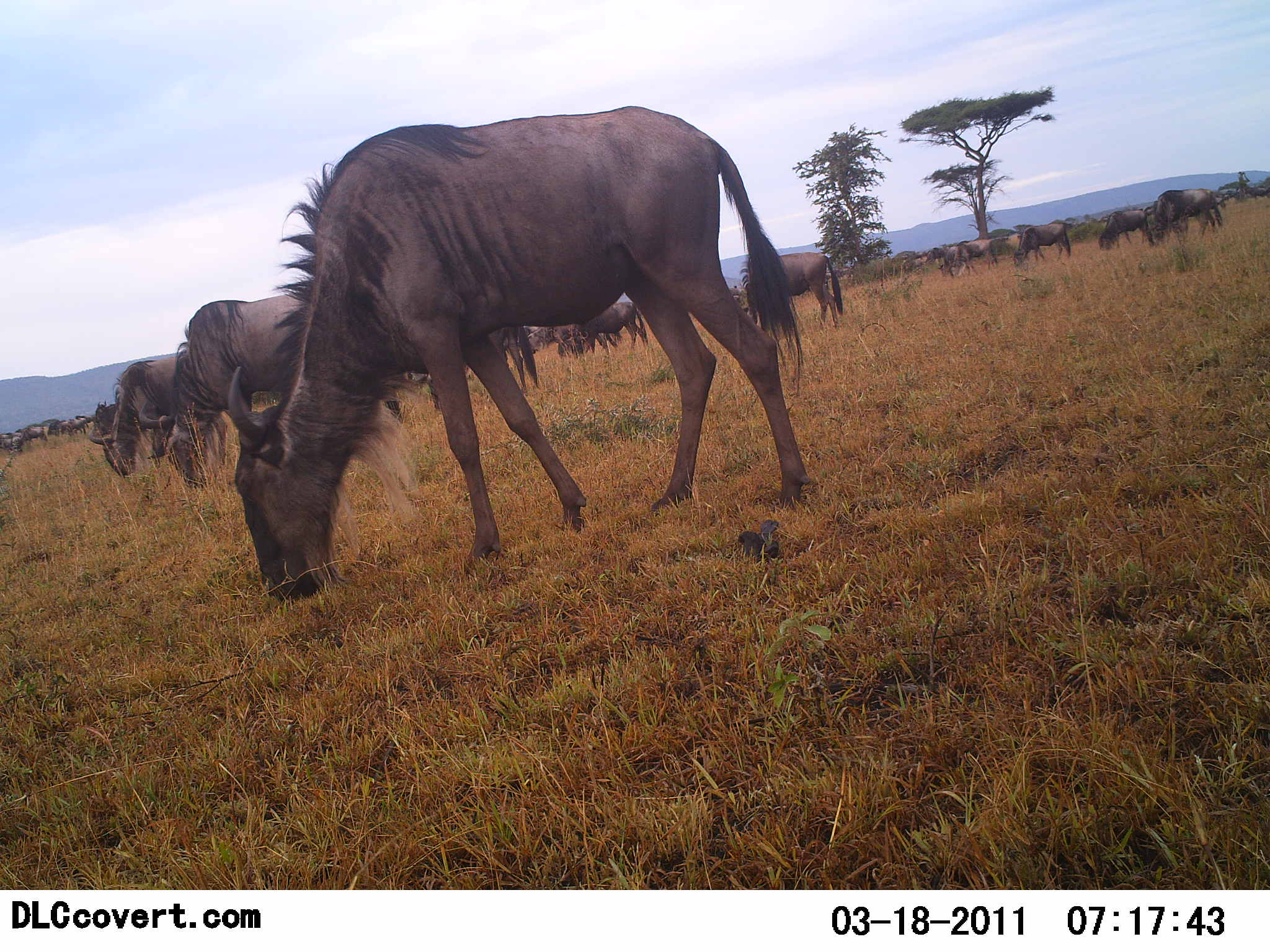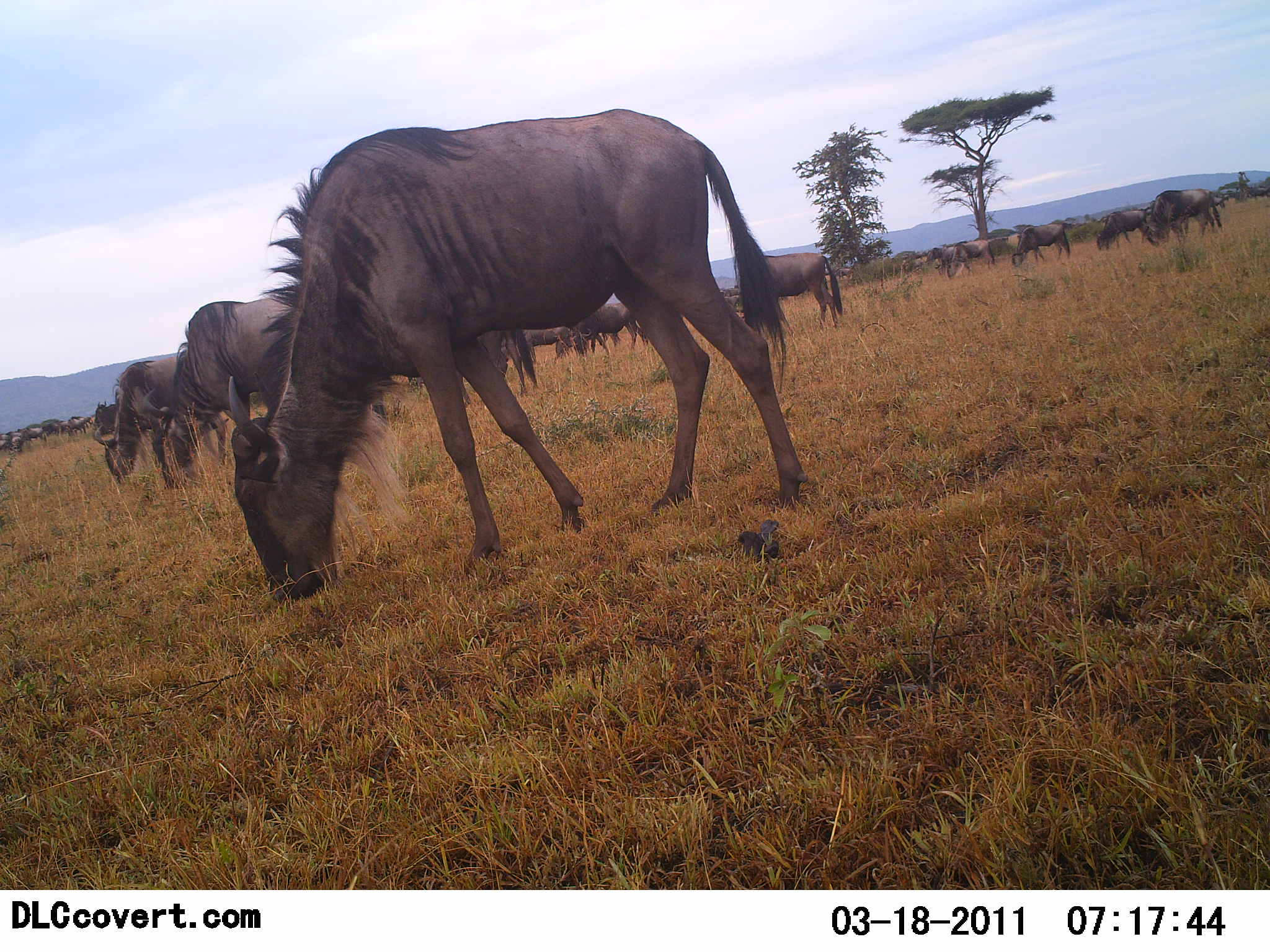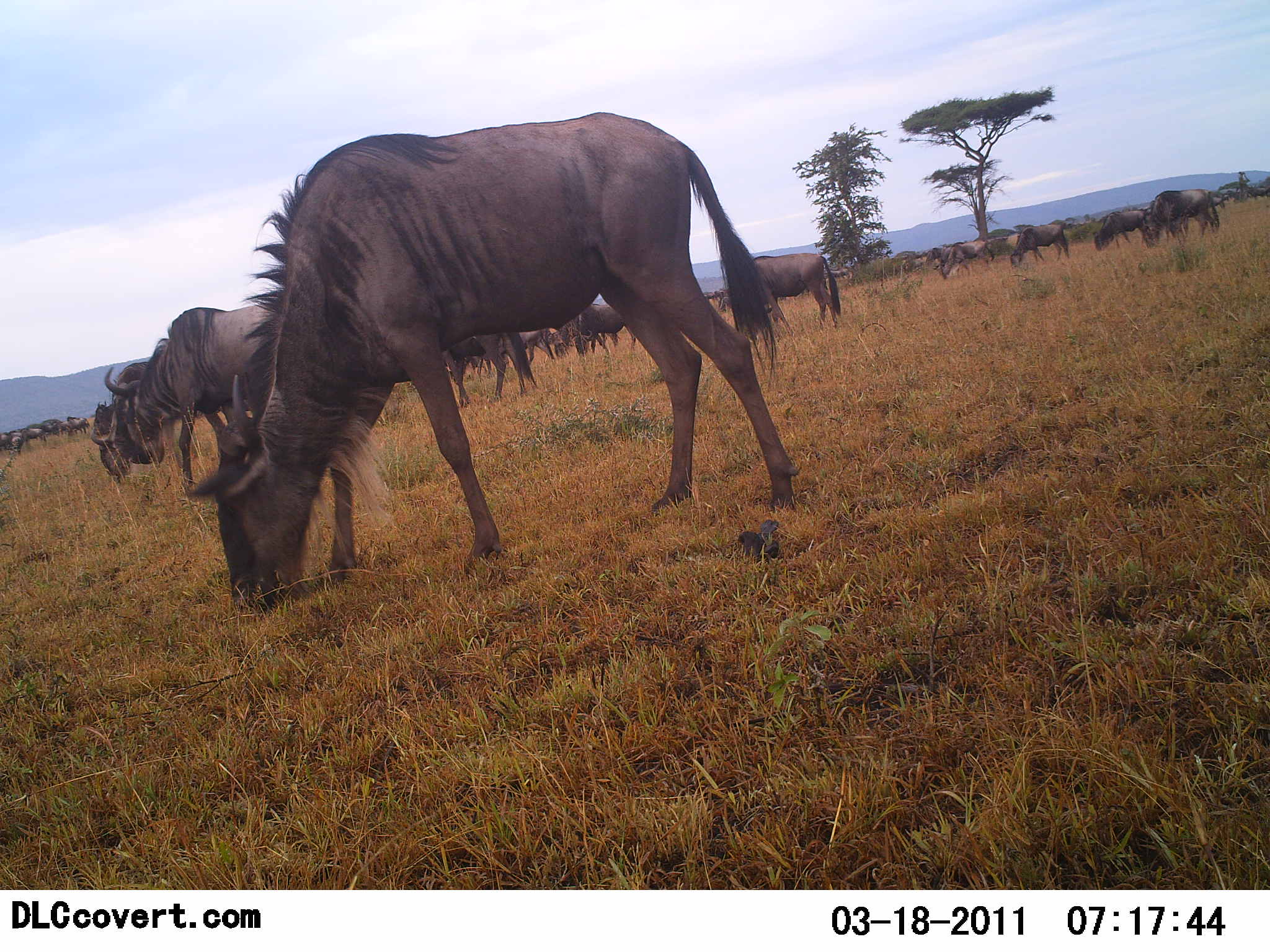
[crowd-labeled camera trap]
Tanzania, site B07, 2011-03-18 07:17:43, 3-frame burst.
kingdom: Animalia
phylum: Chordata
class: Mammalia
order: Artiodactyla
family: Bovidae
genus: Connochaetes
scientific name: Connochaetes taurinus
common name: blue wildebeest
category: wildebeest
Wildebeest (blue wildebeest) (Connochaetes taurinus), count 11-50. Behavior (volunteer vote fractions): standing 25%, resting 0%, moving 25%, interacting 0%. Young present (vote fraction): 0%. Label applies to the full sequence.